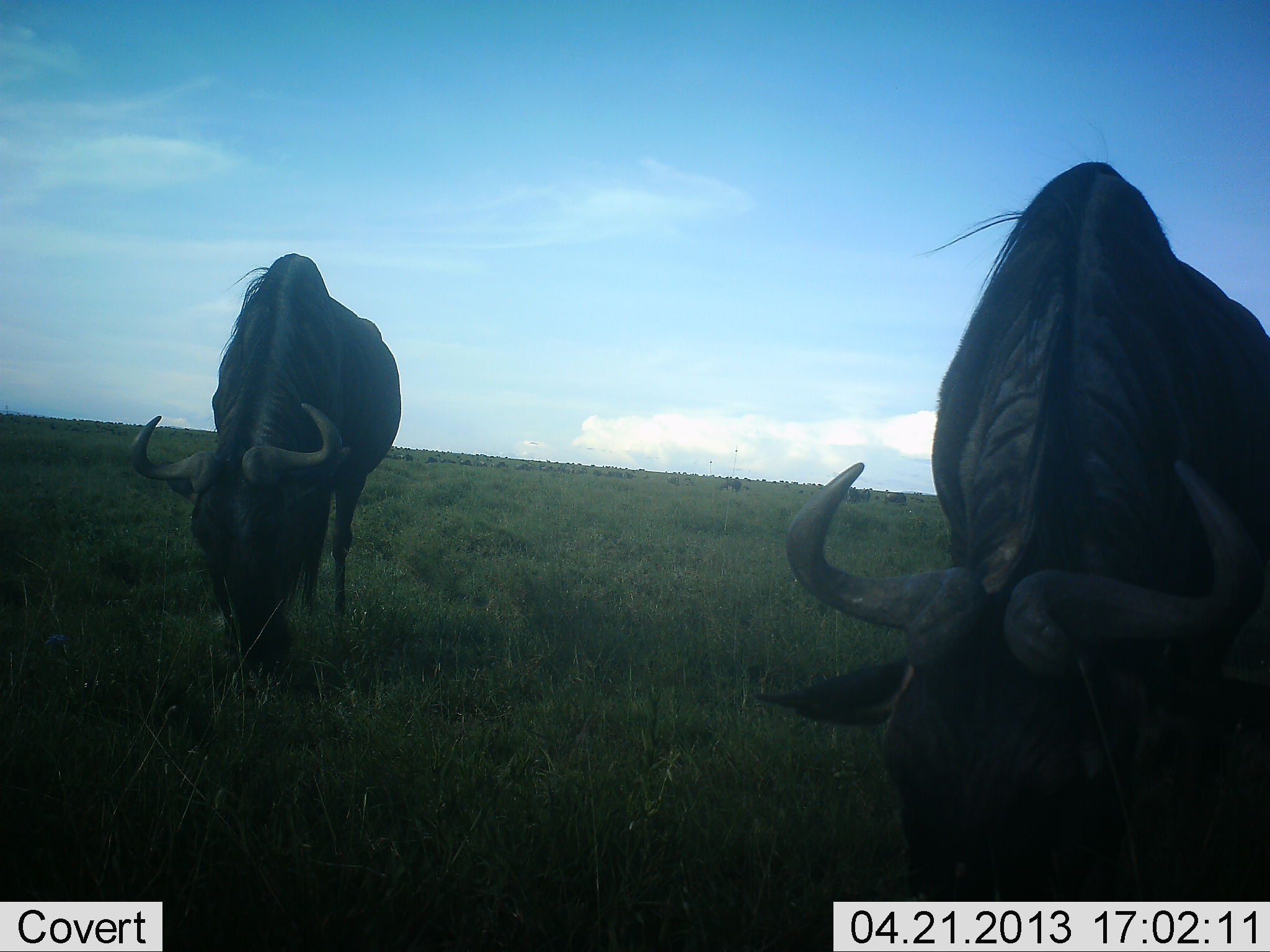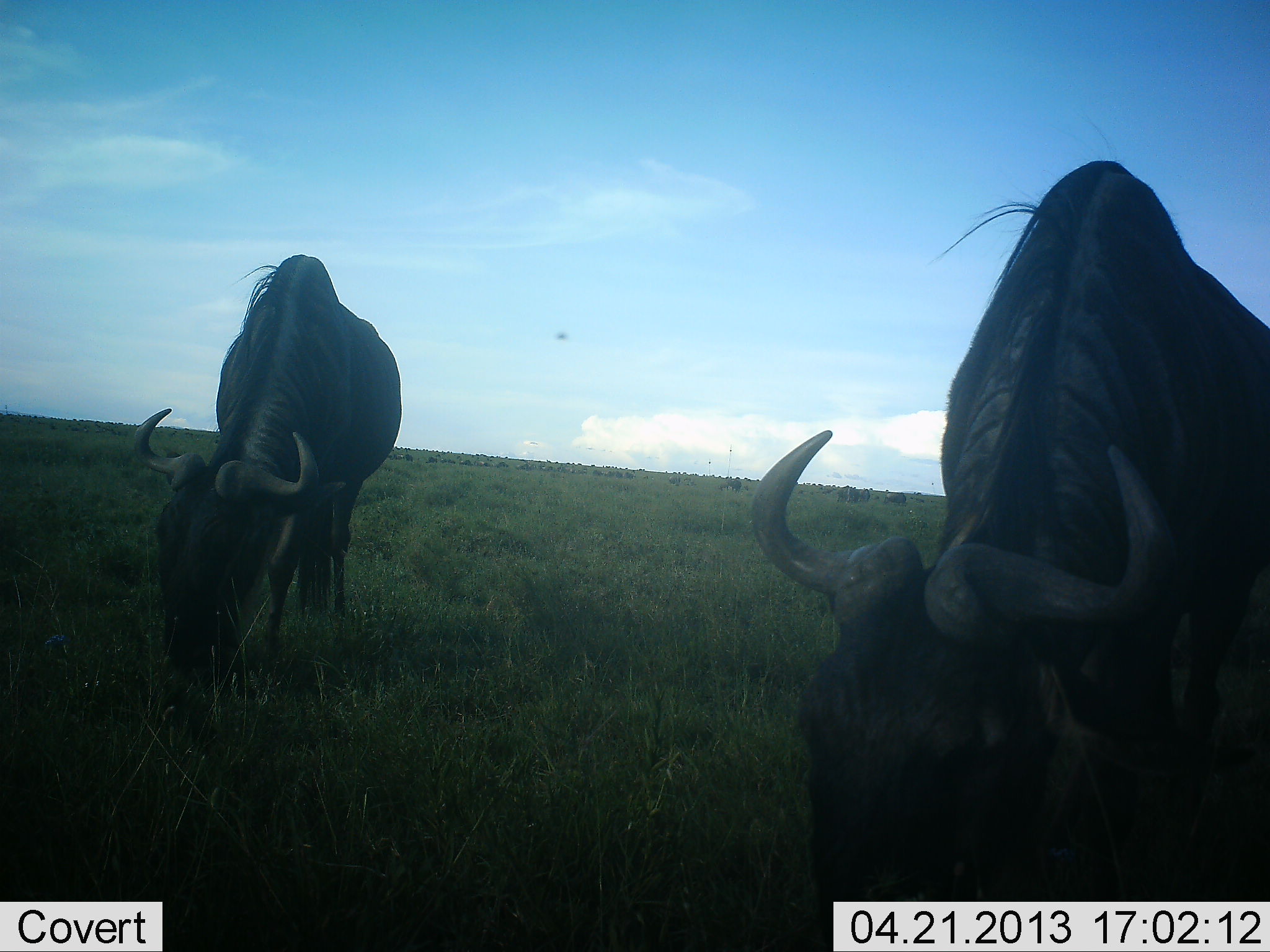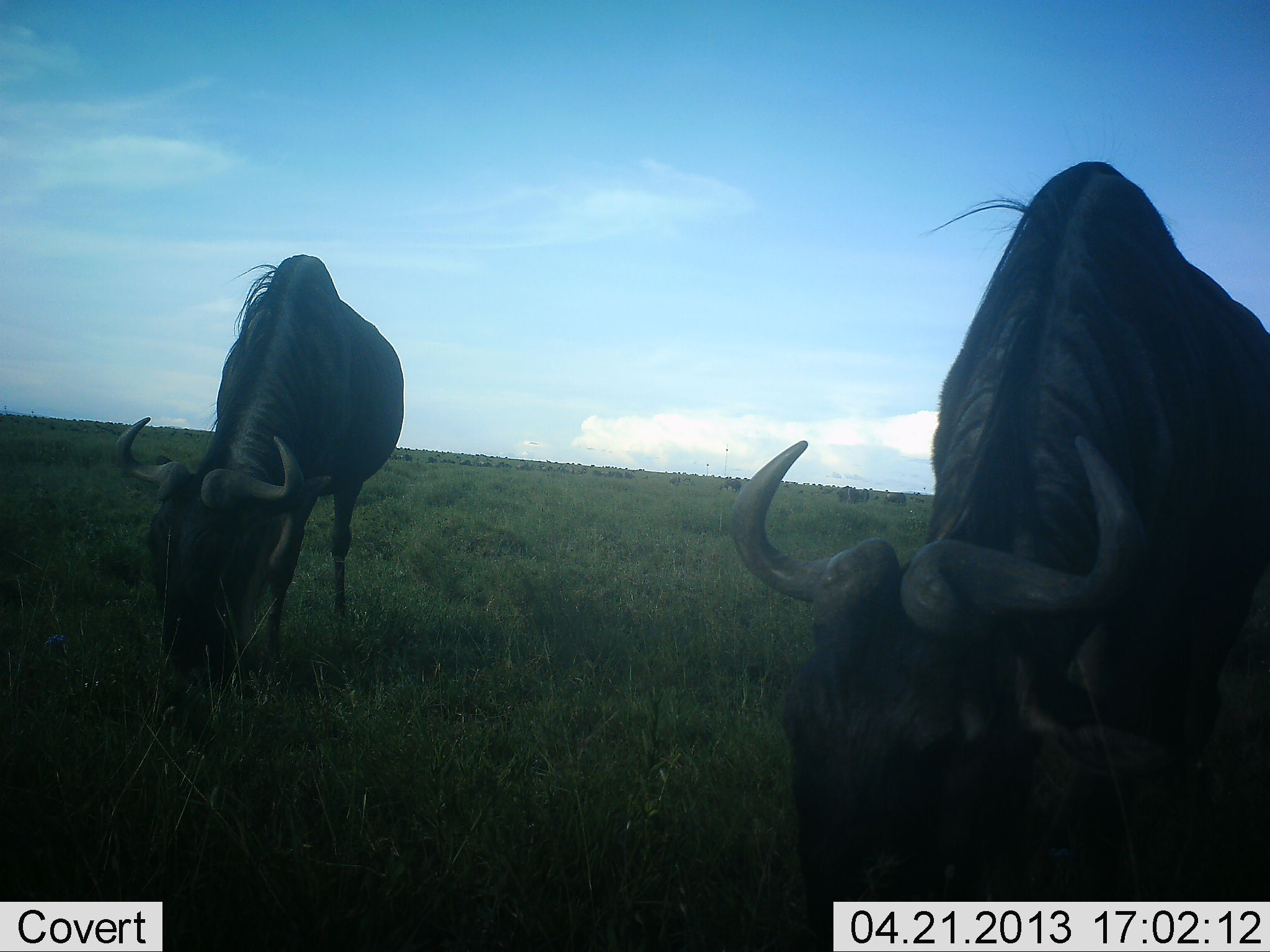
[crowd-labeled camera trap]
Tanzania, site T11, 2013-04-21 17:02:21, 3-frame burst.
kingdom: Animalia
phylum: Chordata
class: Mammalia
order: Artiodactyla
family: Bovidae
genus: Connochaetes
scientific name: Connochaetes taurinus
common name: blue wildebeest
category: wildebeest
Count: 2.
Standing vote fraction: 18%.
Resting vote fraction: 0%.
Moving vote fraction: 8%.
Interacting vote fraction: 3%.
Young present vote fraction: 0%.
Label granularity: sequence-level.